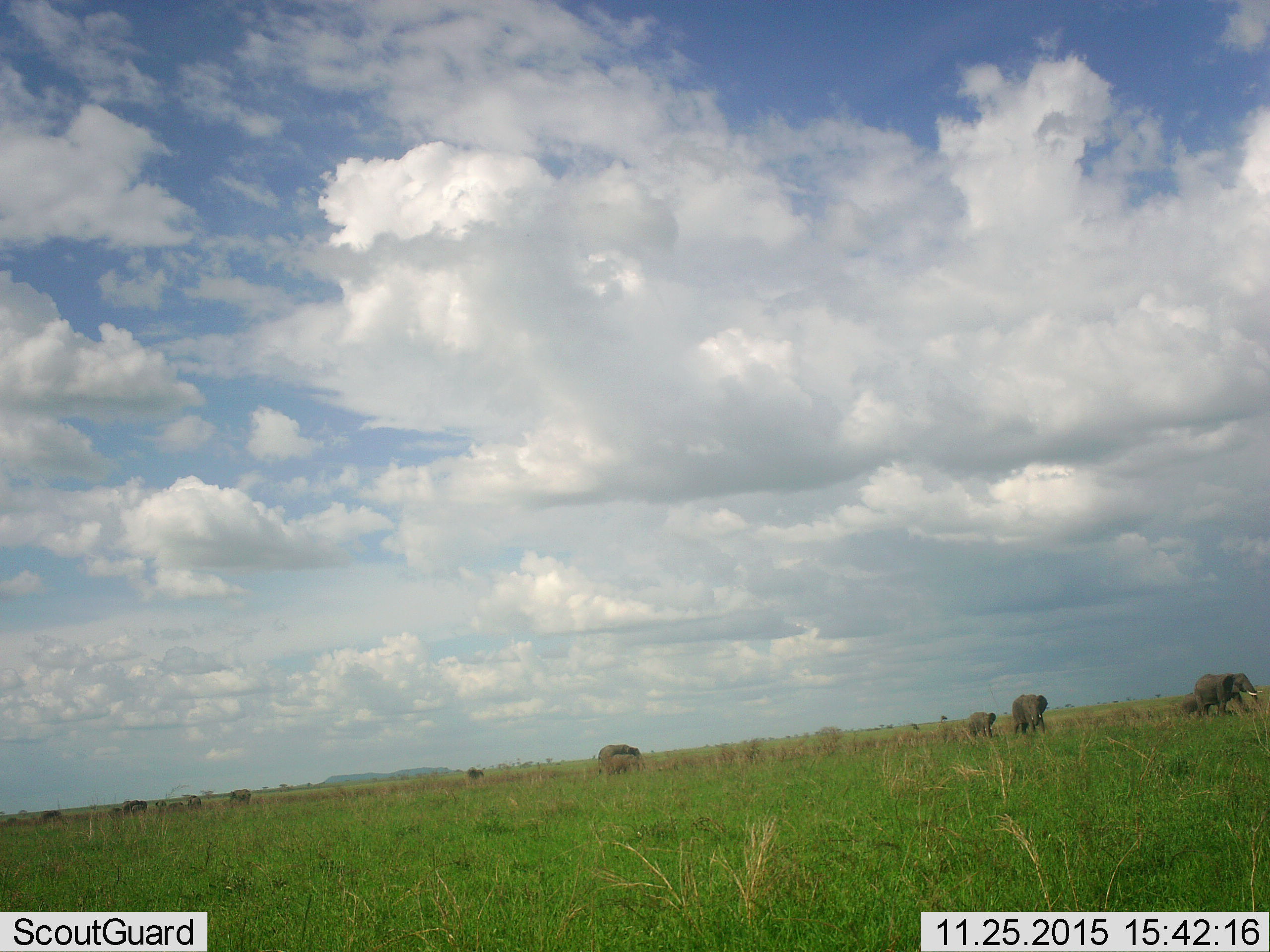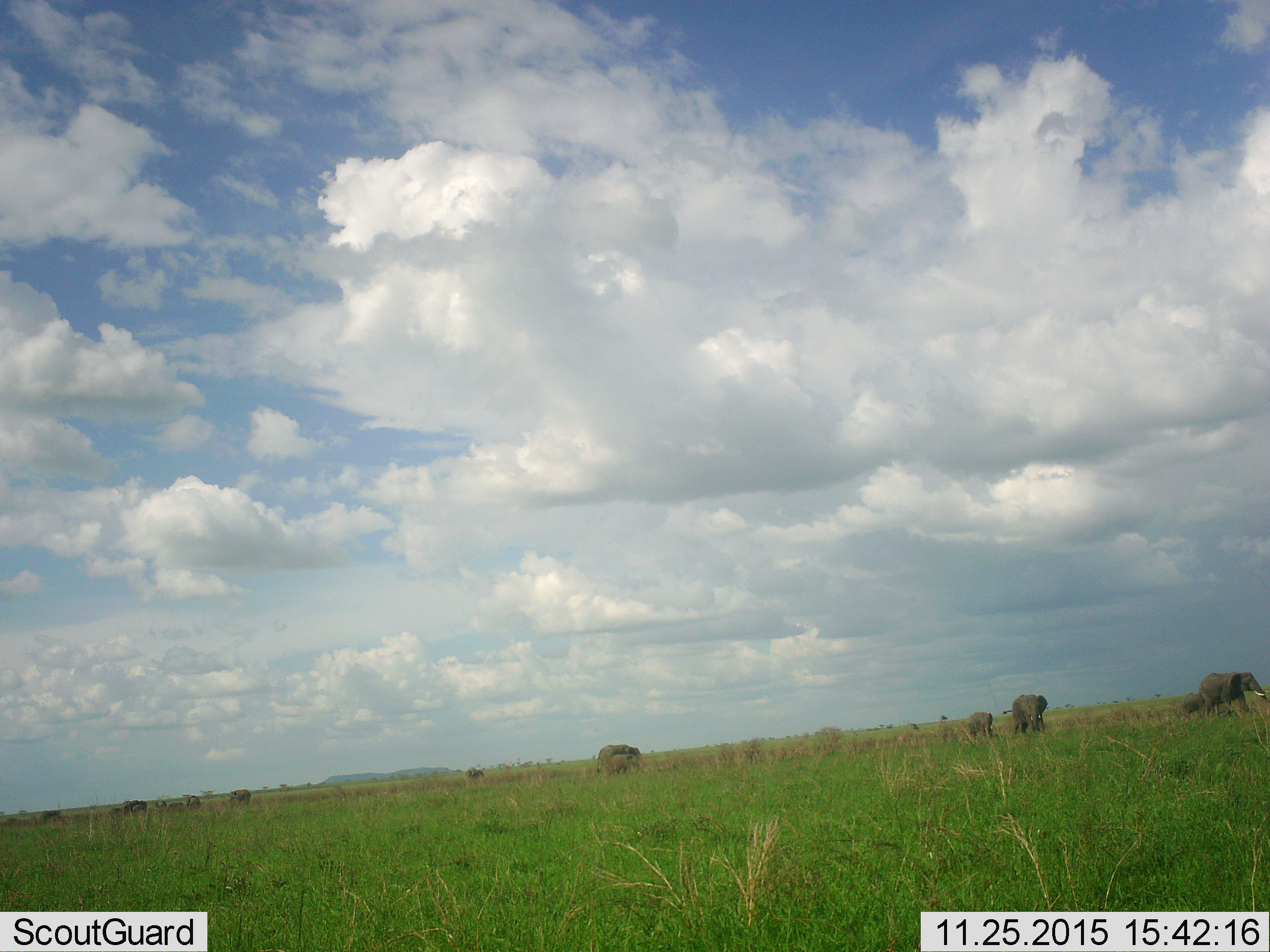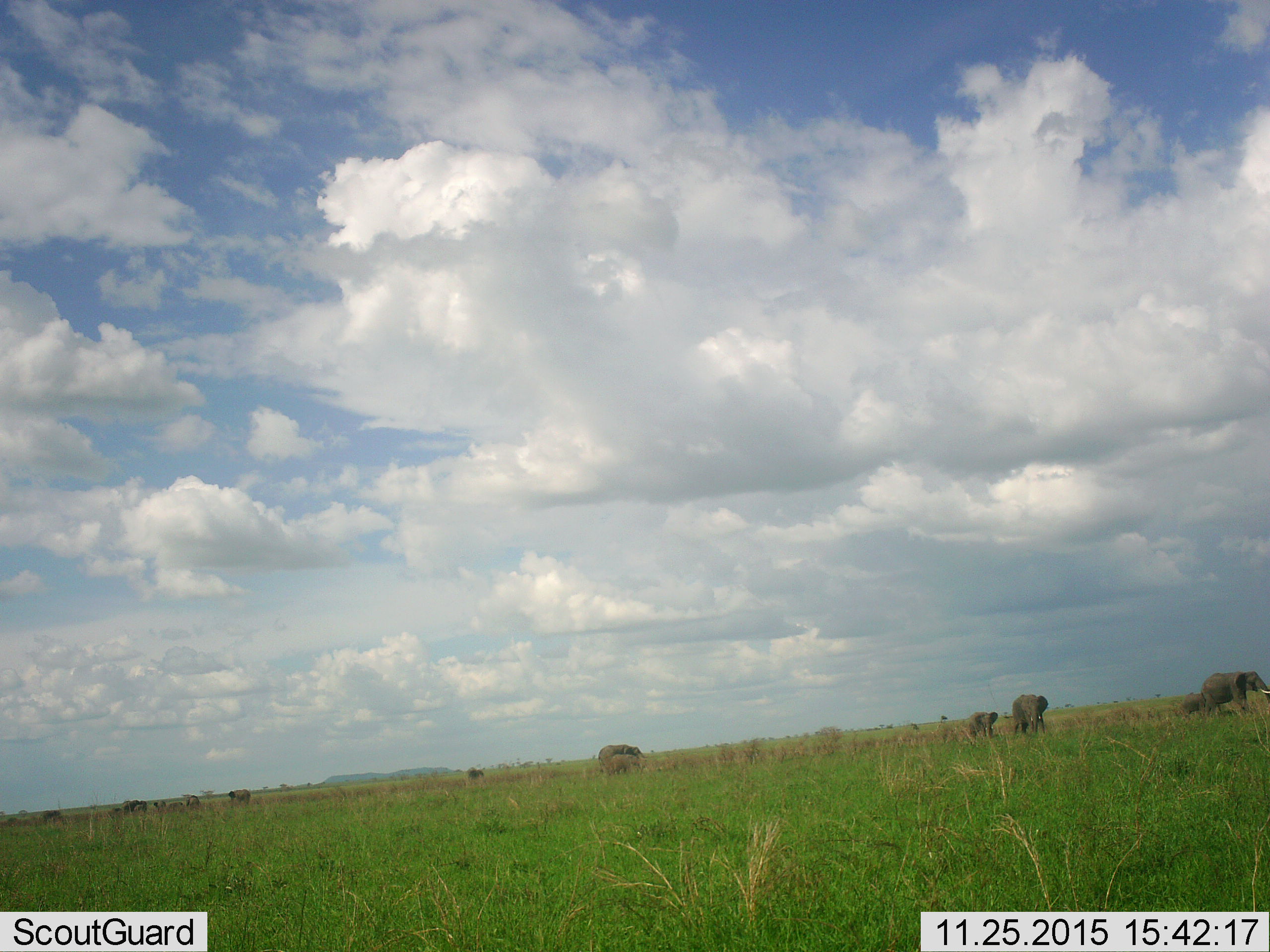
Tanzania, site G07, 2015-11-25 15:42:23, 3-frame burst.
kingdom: Animalia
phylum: Chordata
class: Mammalia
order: Proboscidea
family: Elephantidae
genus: Loxodonta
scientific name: Loxodonta africana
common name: african bush elephant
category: elephant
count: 11-50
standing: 50%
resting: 10%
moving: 90%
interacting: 20%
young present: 60%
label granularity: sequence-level